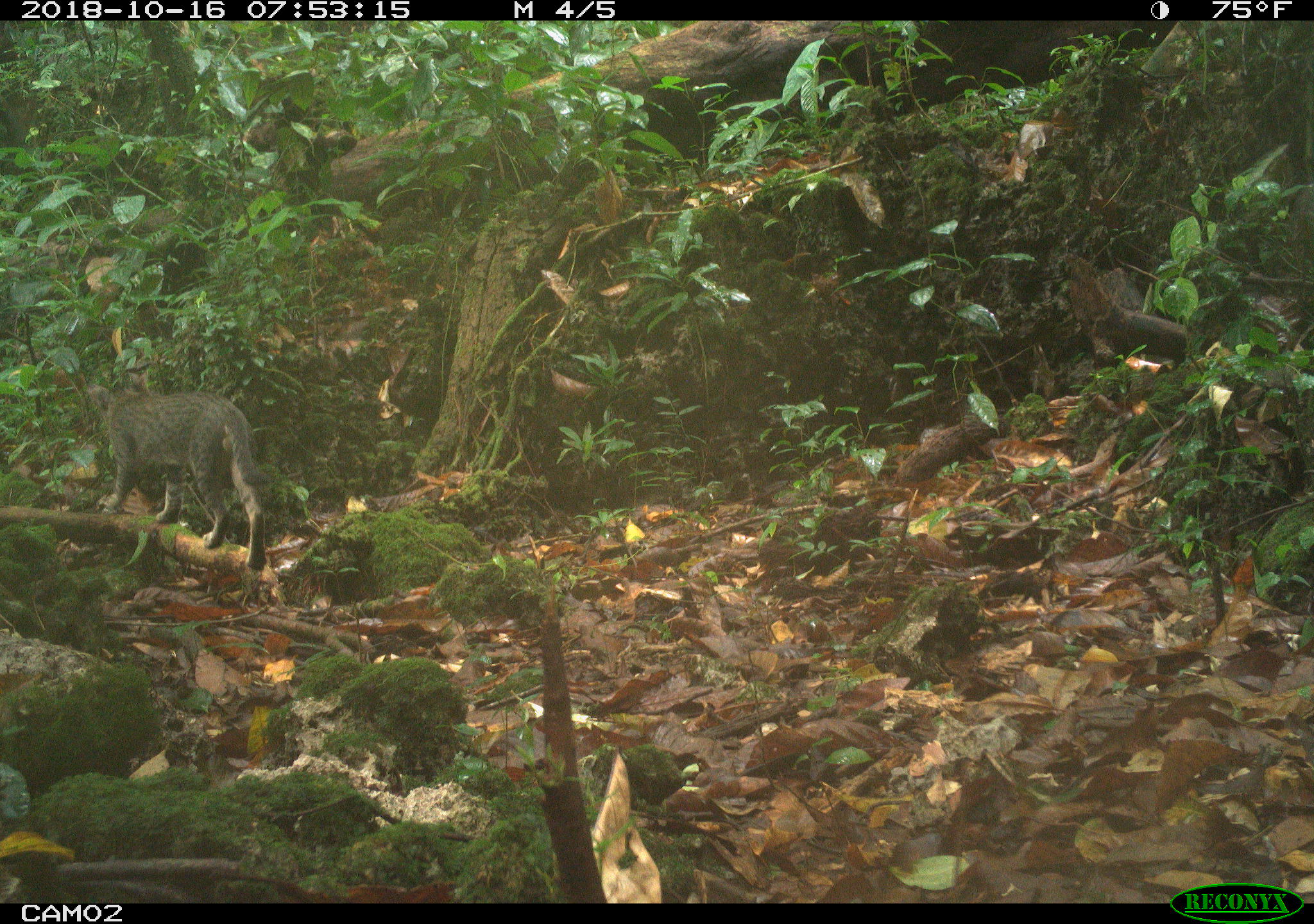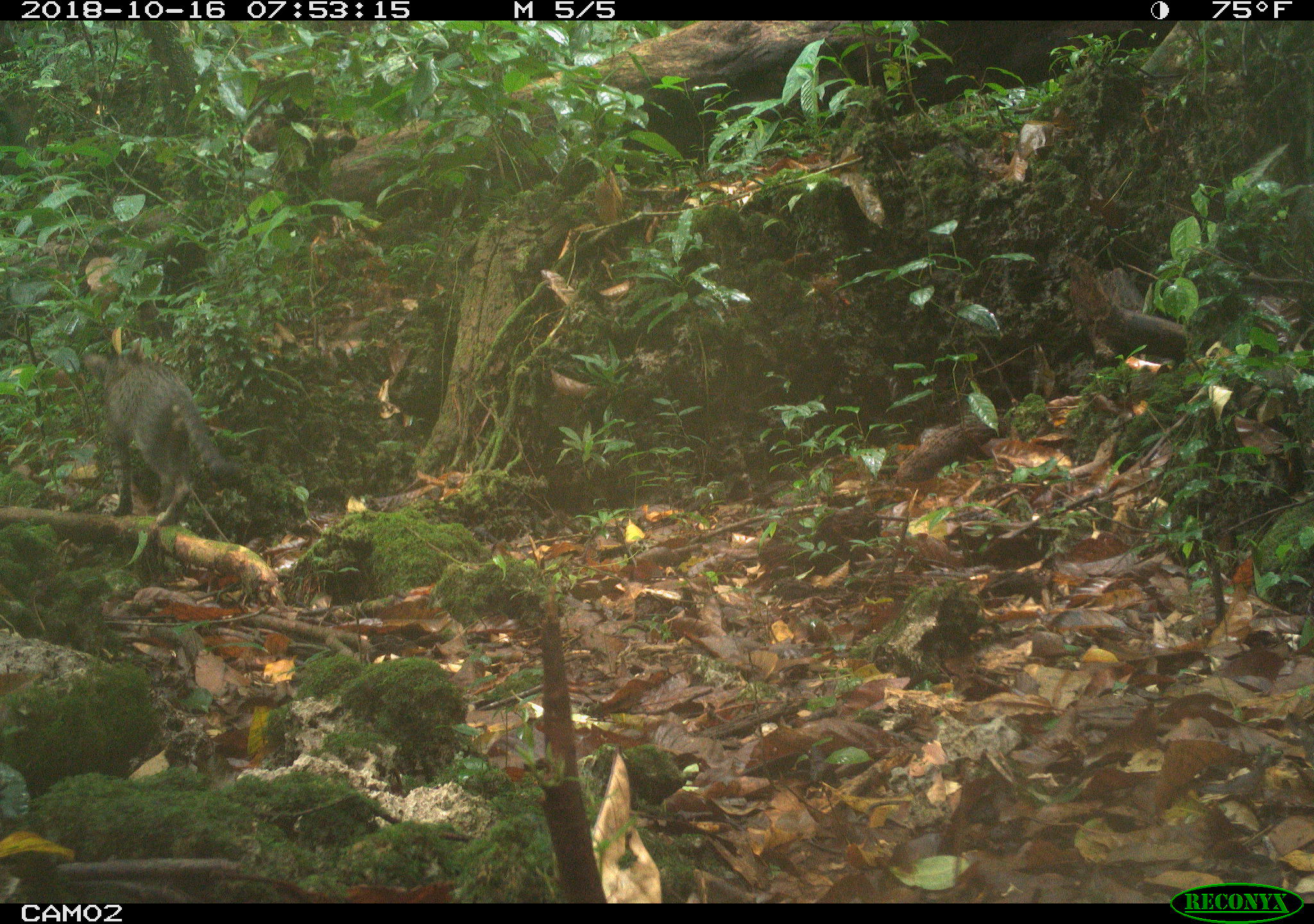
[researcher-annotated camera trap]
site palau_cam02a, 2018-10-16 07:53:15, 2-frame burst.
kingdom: Animalia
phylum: Chordata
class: Mammalia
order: Carnivora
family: Felidae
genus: Felis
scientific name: Felis catus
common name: cat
Cat (Felis catus).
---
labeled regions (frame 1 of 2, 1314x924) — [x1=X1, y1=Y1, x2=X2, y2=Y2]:
cat: [x1=84, y1=382, x2=265, y2=576]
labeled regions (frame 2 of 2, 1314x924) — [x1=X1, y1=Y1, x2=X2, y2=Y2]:
cat: [x1=89, y1=348, x2=239, y2=554]